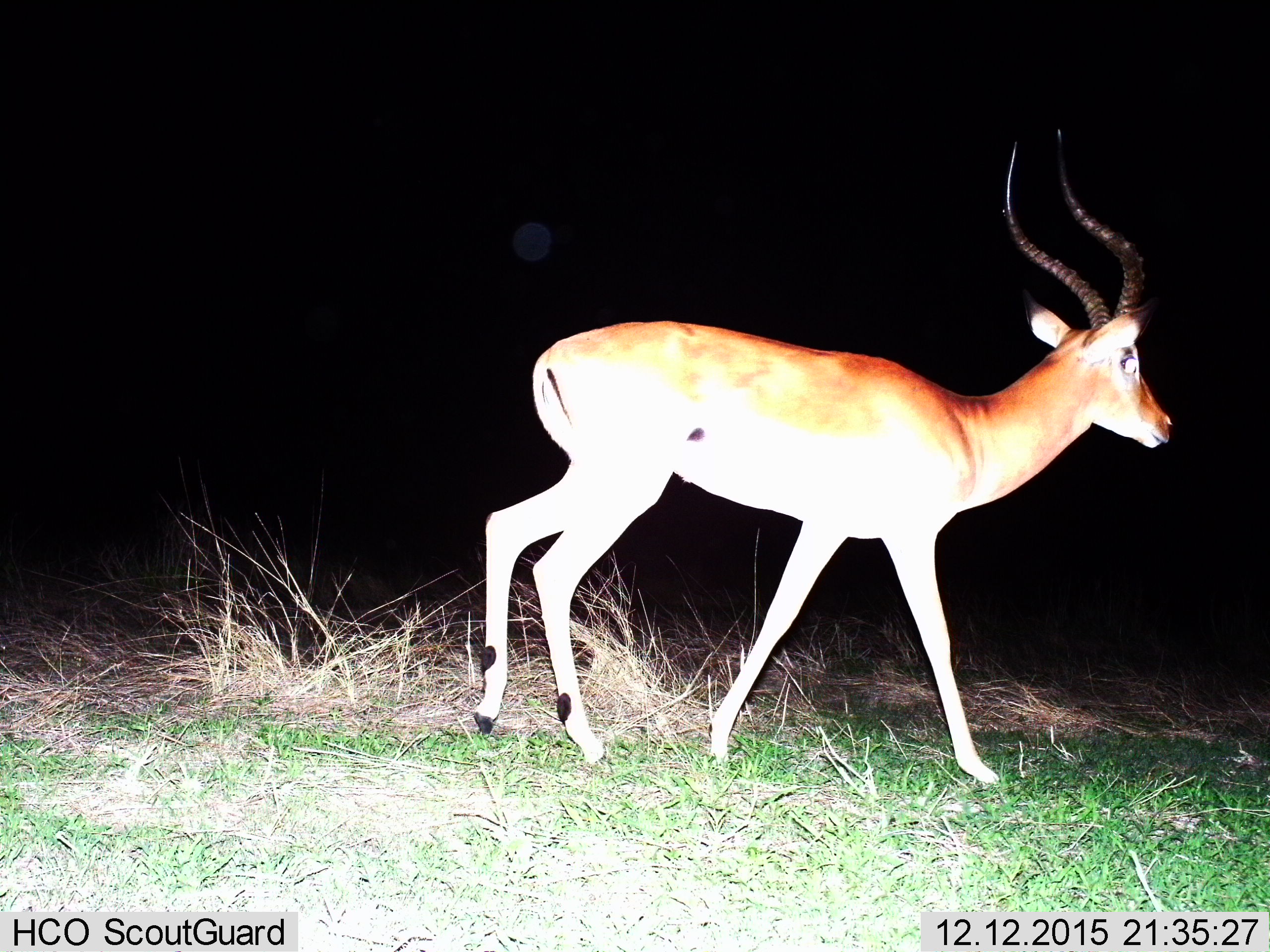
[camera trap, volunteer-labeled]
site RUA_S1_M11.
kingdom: Animalia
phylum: Chordata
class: Mammalia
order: Artiodactyla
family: Bovidae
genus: Aepyceros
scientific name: Aepyceros melampus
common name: impala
Impala (Aepyceros melampus), count 1. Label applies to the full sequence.